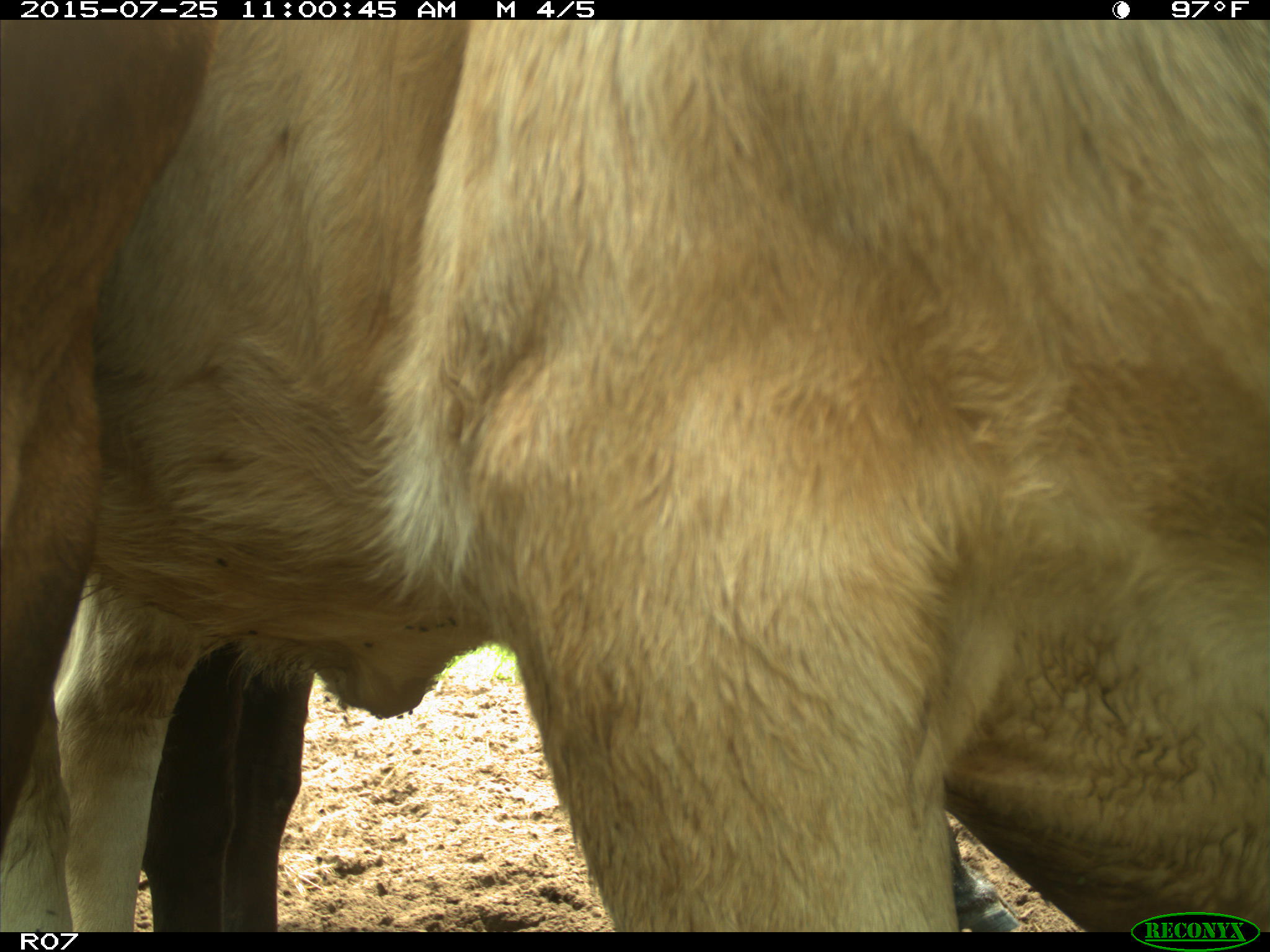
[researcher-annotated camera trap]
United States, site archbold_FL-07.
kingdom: Animalia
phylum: Chordata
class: Mammalia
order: Artiodactyla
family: Bovidae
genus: Bos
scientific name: Bos taurus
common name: domestic cow